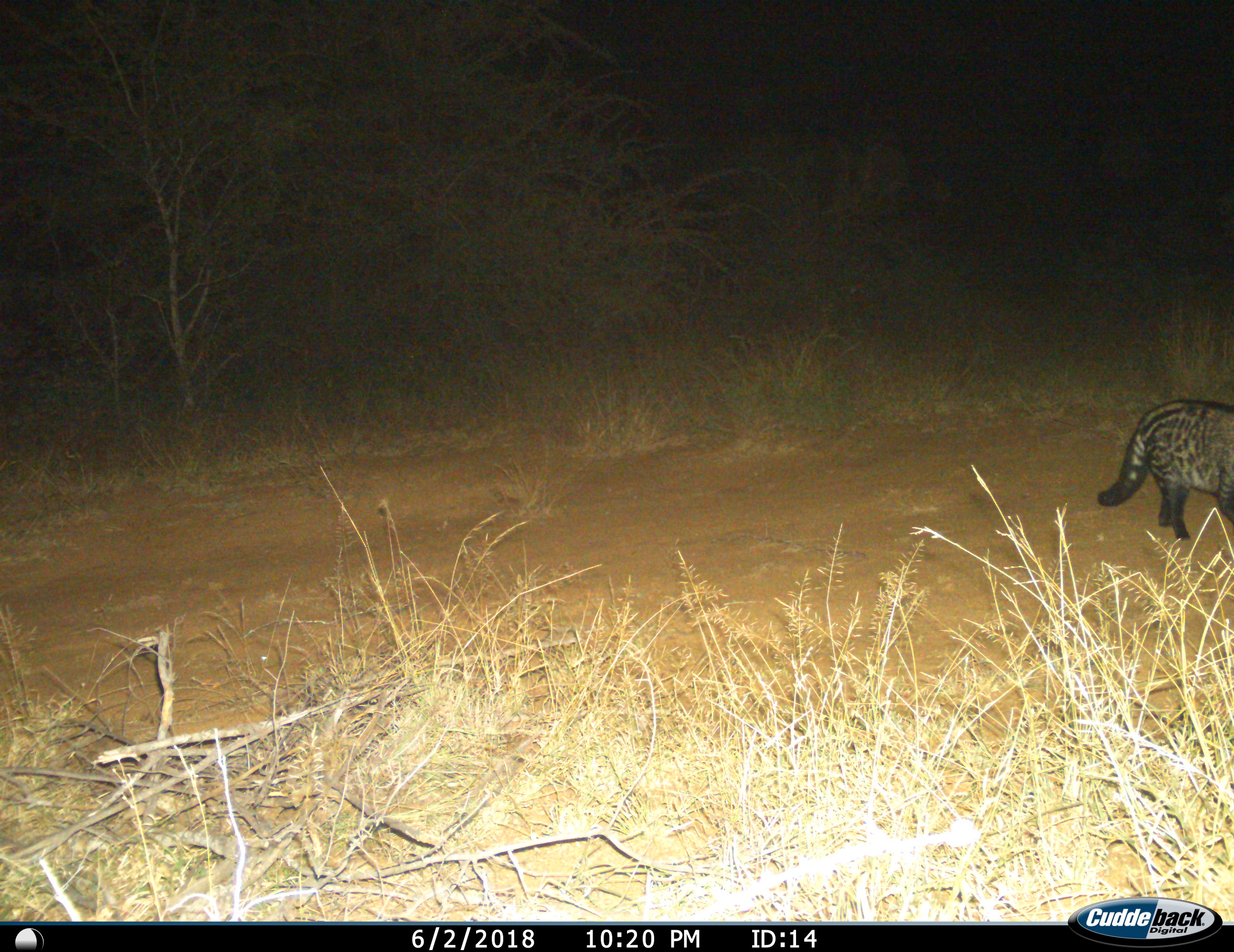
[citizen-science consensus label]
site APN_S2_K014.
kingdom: Animalia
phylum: Chordata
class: Mammalia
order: Carnivora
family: Viverridae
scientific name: Viverridae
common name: civet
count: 1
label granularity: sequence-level